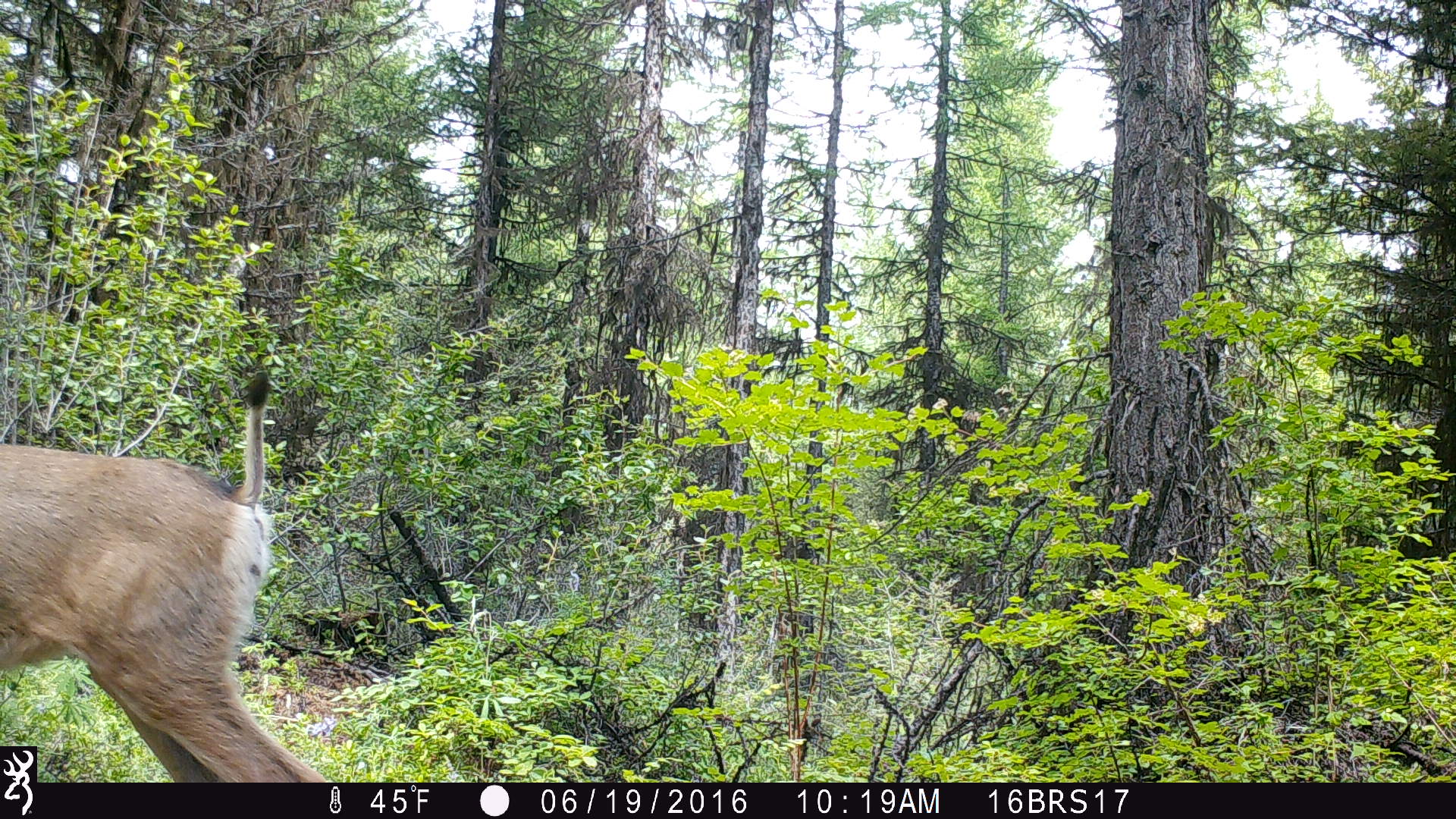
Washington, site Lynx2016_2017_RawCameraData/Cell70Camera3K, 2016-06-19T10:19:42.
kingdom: Animalia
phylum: Chordata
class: Mammalia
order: Artiodactyla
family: Cervidae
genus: Odocoileus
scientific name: Odocoileus hemionus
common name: mule deer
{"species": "Odocoileus hemionus (mule deer)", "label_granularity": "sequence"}